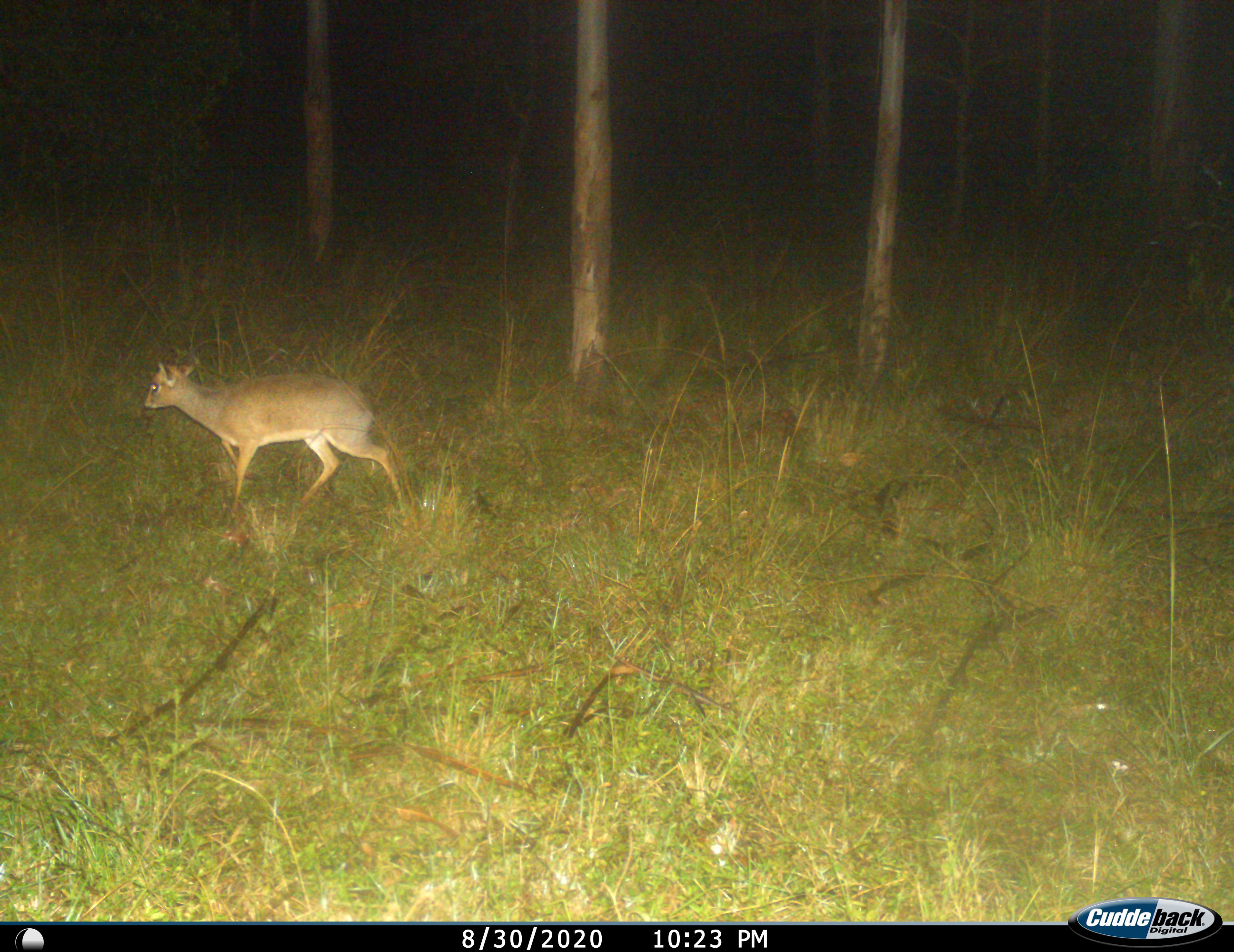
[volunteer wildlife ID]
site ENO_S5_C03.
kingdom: Animalia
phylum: Chordata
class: Mammalia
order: Artiodactyla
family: Bovidae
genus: Madoqua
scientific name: Madoqua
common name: dik-dik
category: dikdik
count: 1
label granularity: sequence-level